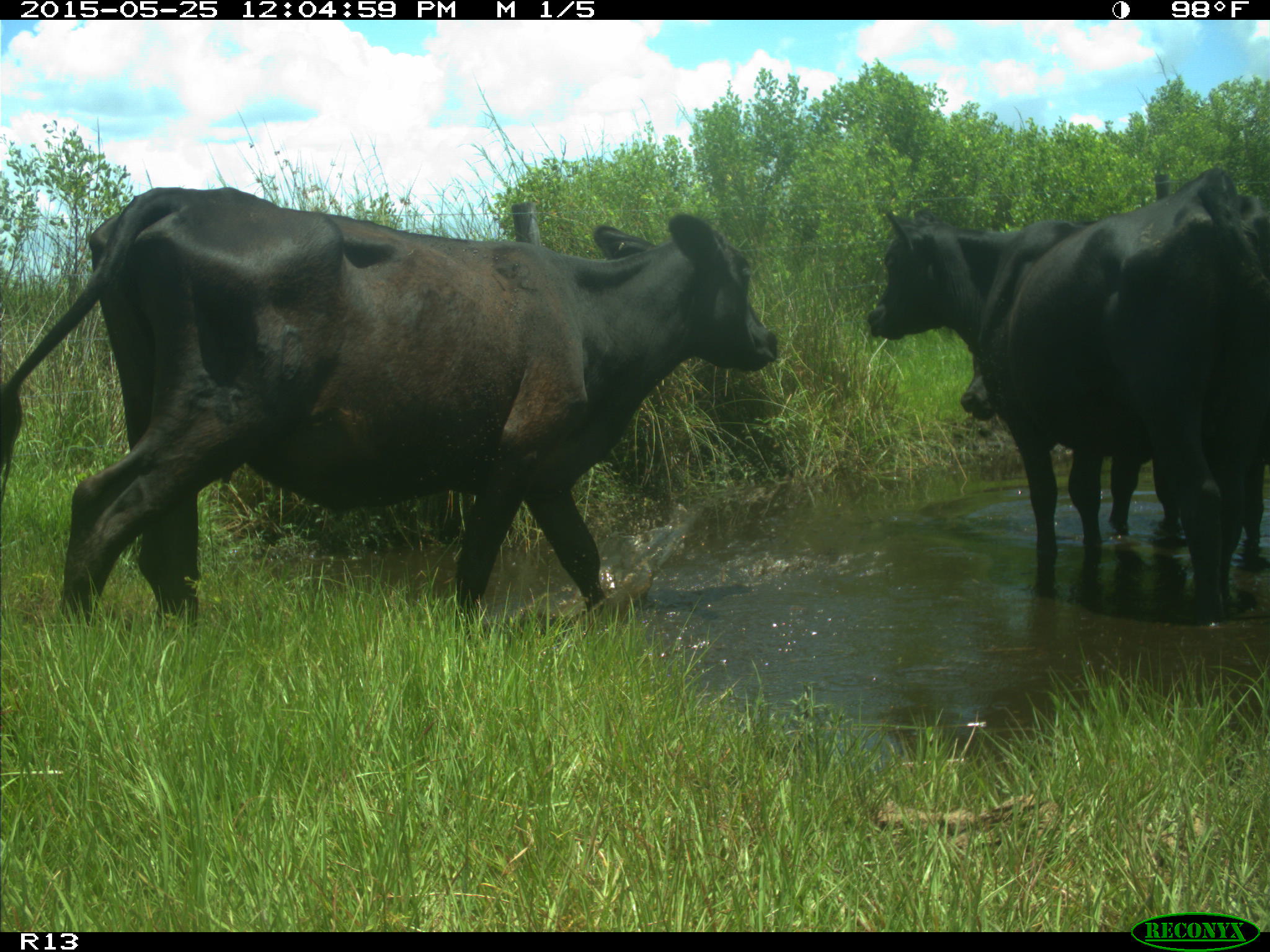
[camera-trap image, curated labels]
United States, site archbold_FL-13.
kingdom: Animalia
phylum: Chordata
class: Mammalia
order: Artiodactyla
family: Bovidae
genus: Bos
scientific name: Bos taurus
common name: domestic cow